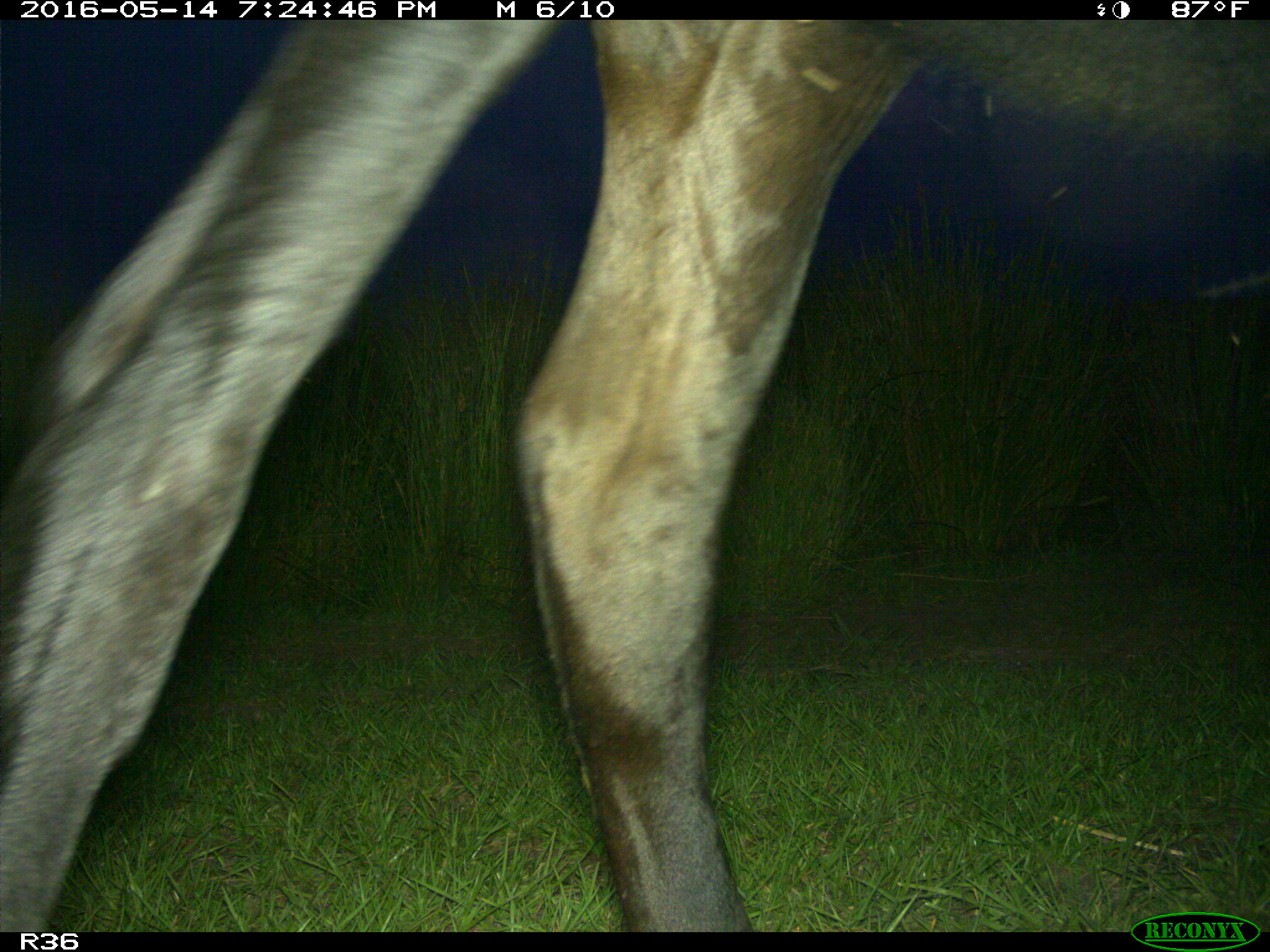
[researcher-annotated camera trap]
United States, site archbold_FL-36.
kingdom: Animalia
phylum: Chordata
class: Mammalia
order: Artiodactyla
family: Bovidae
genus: Bos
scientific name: Bos taurus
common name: domestic cow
Bos taurus (domestic cow).